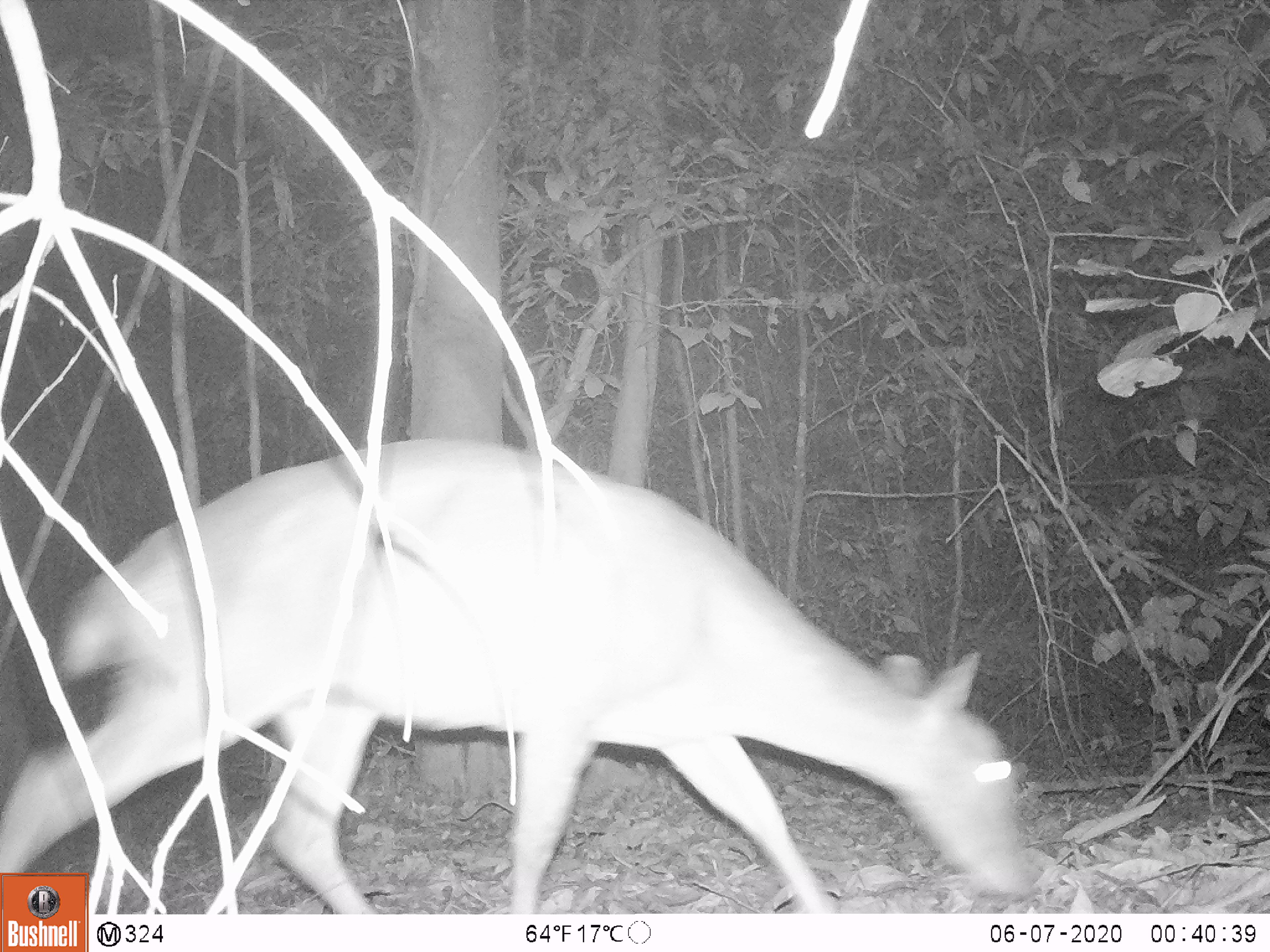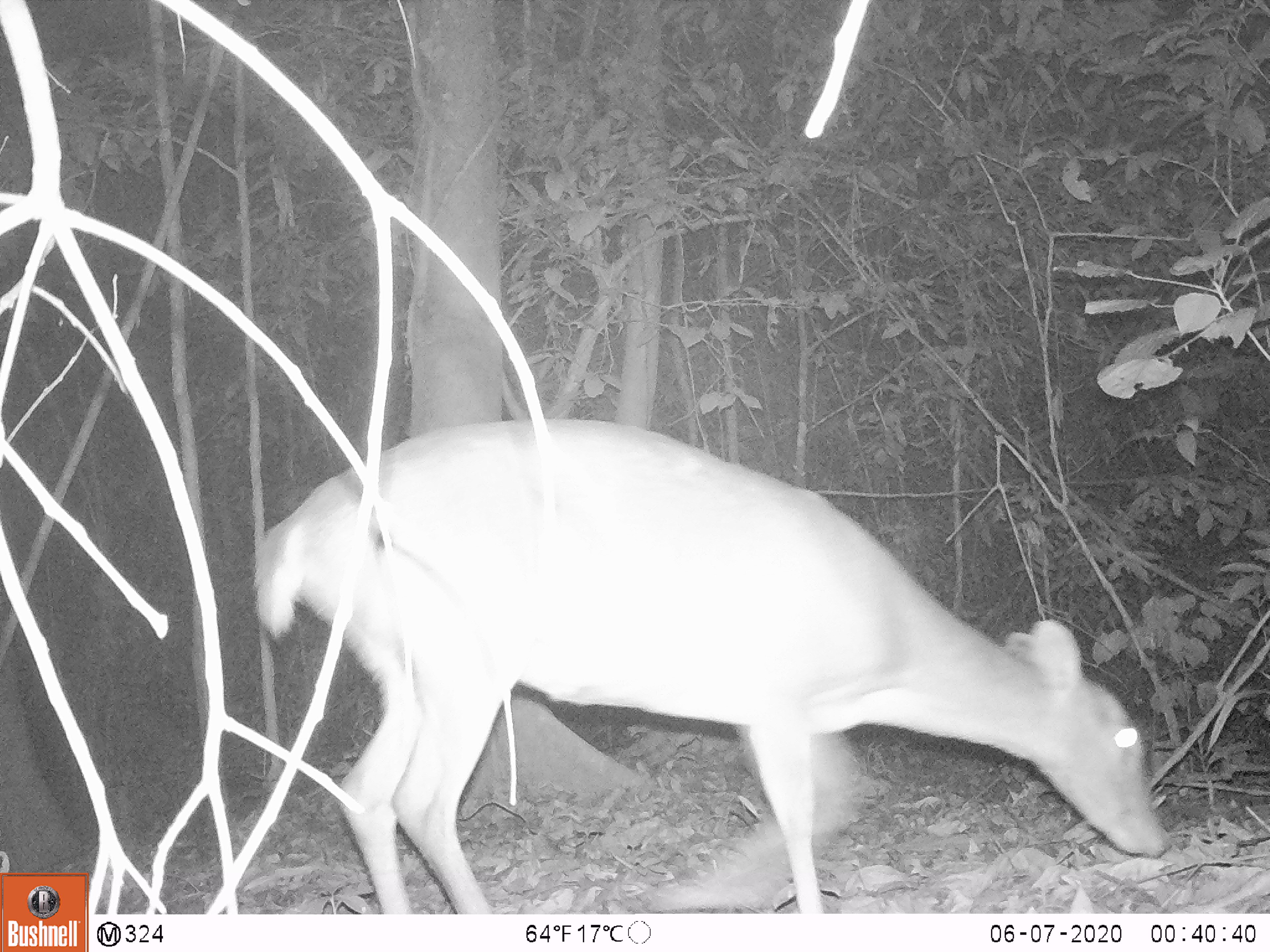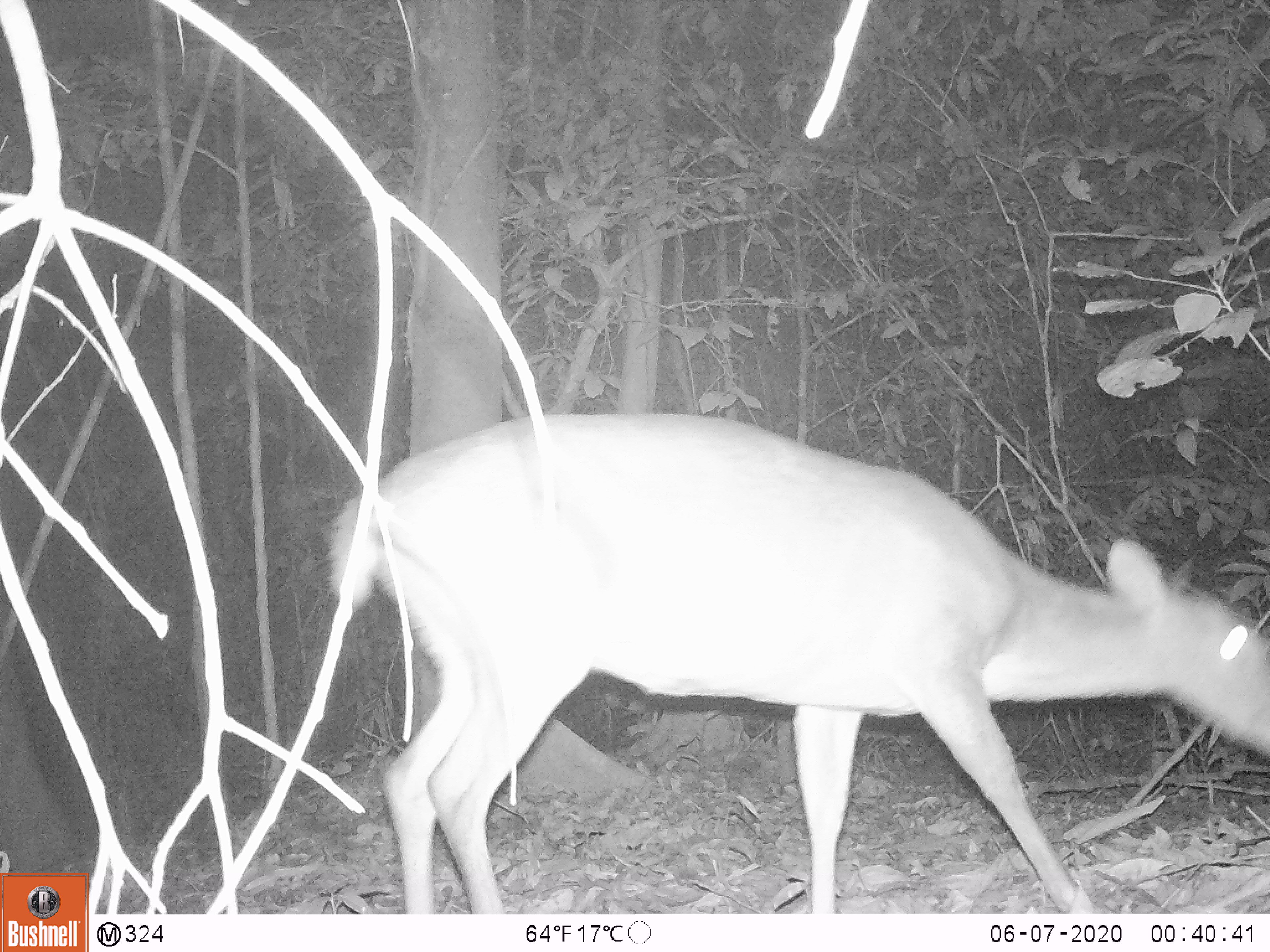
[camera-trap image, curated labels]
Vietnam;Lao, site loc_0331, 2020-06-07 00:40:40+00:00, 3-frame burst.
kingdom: Animalia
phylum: Chordata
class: Mammalia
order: Artiodactyla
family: Cervidae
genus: Muntiacus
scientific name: Muntiacus vuquangensis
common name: large-antlered muntjac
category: large antlered muntjac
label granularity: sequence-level